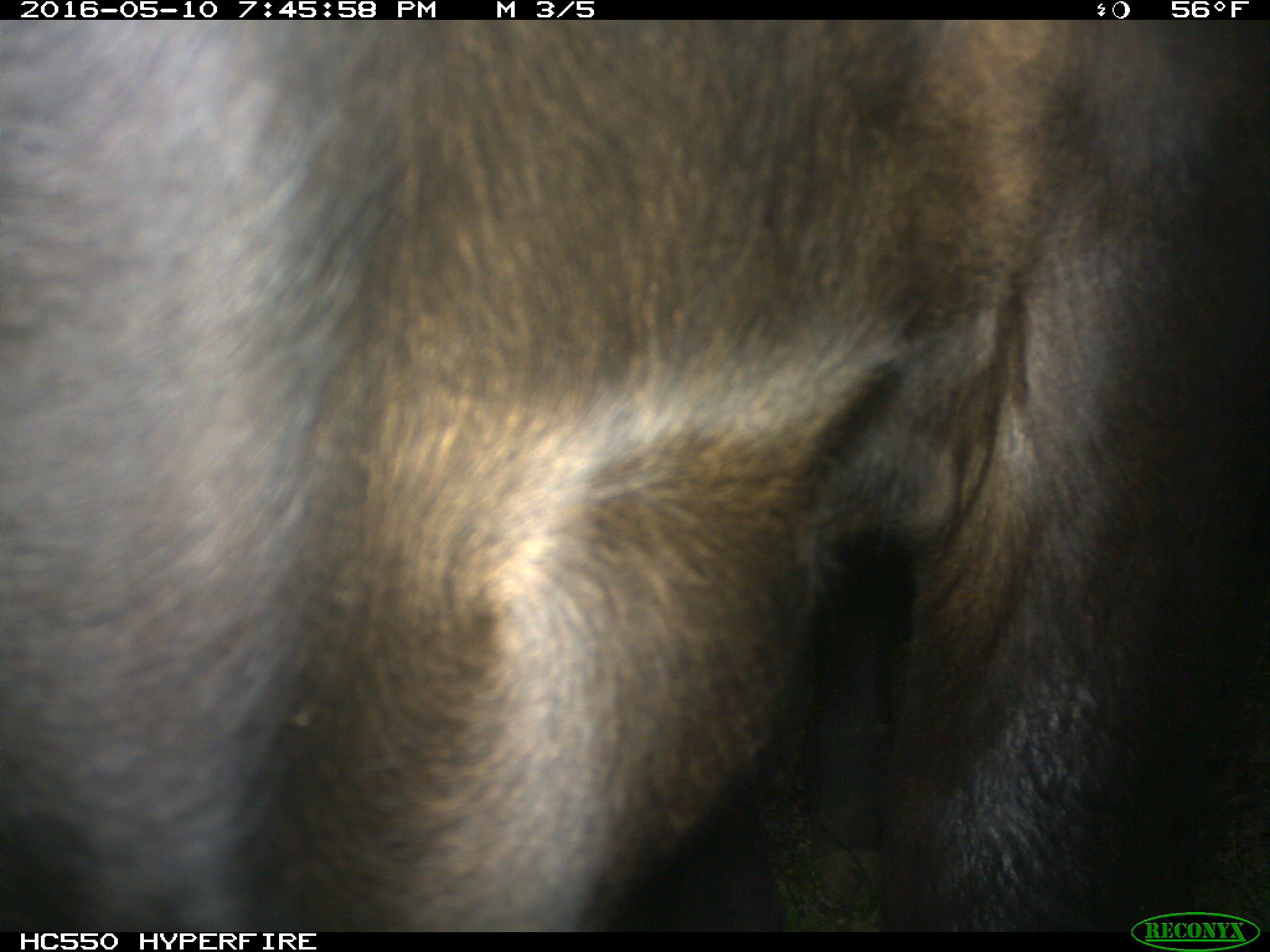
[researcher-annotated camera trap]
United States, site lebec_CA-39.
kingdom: Animalia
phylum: Chordata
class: Mammalia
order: Artiodactyla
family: Bovidae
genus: Bos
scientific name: Bos taurus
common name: domestic cow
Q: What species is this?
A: Bos taurus (domestic cow).